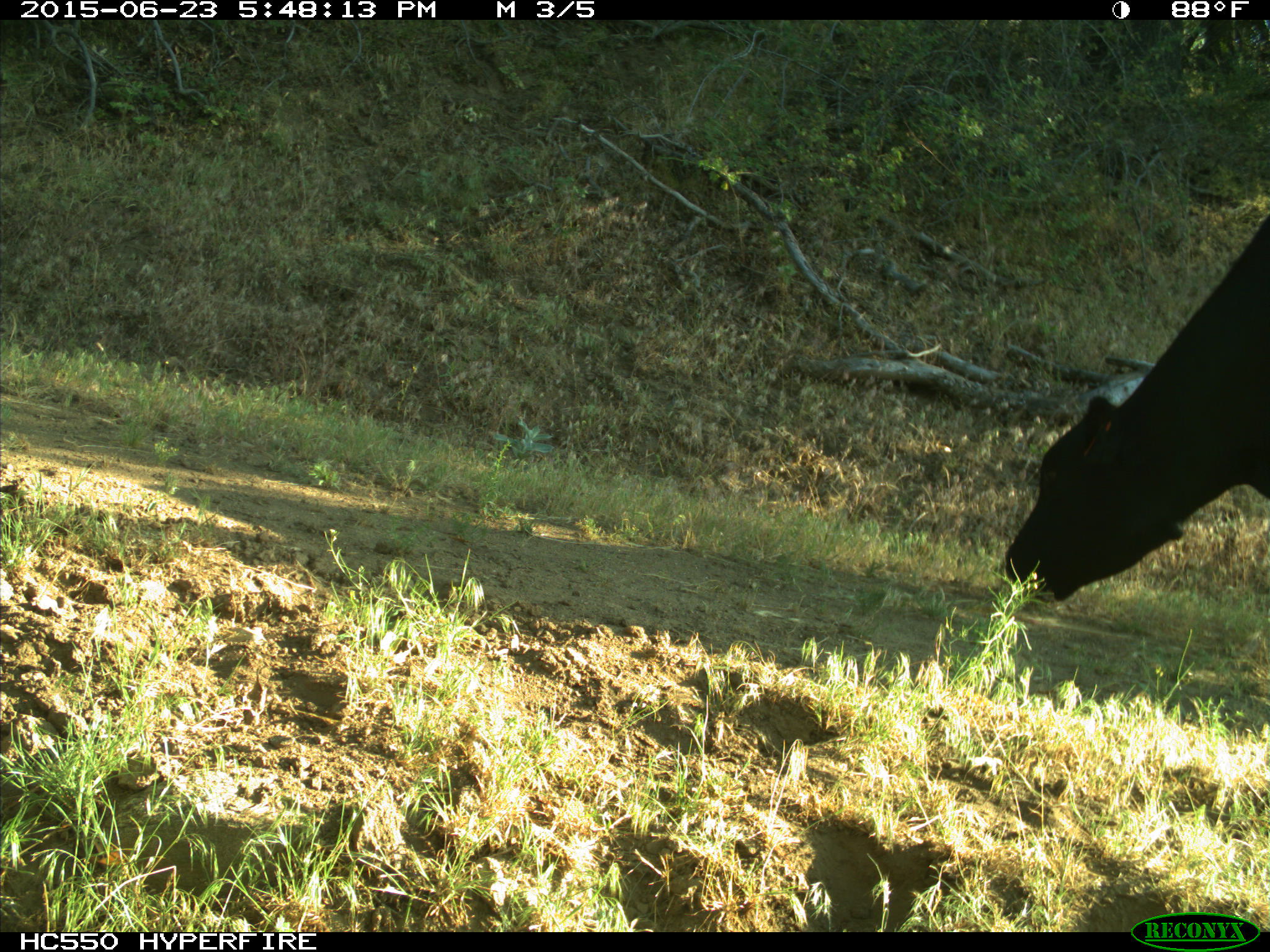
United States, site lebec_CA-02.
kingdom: Animalia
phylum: Chordata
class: Mammalia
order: Artiodactyla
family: Bovidae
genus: Bos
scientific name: Bos taurus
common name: domestic cow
Bos taurus (domestic cow).